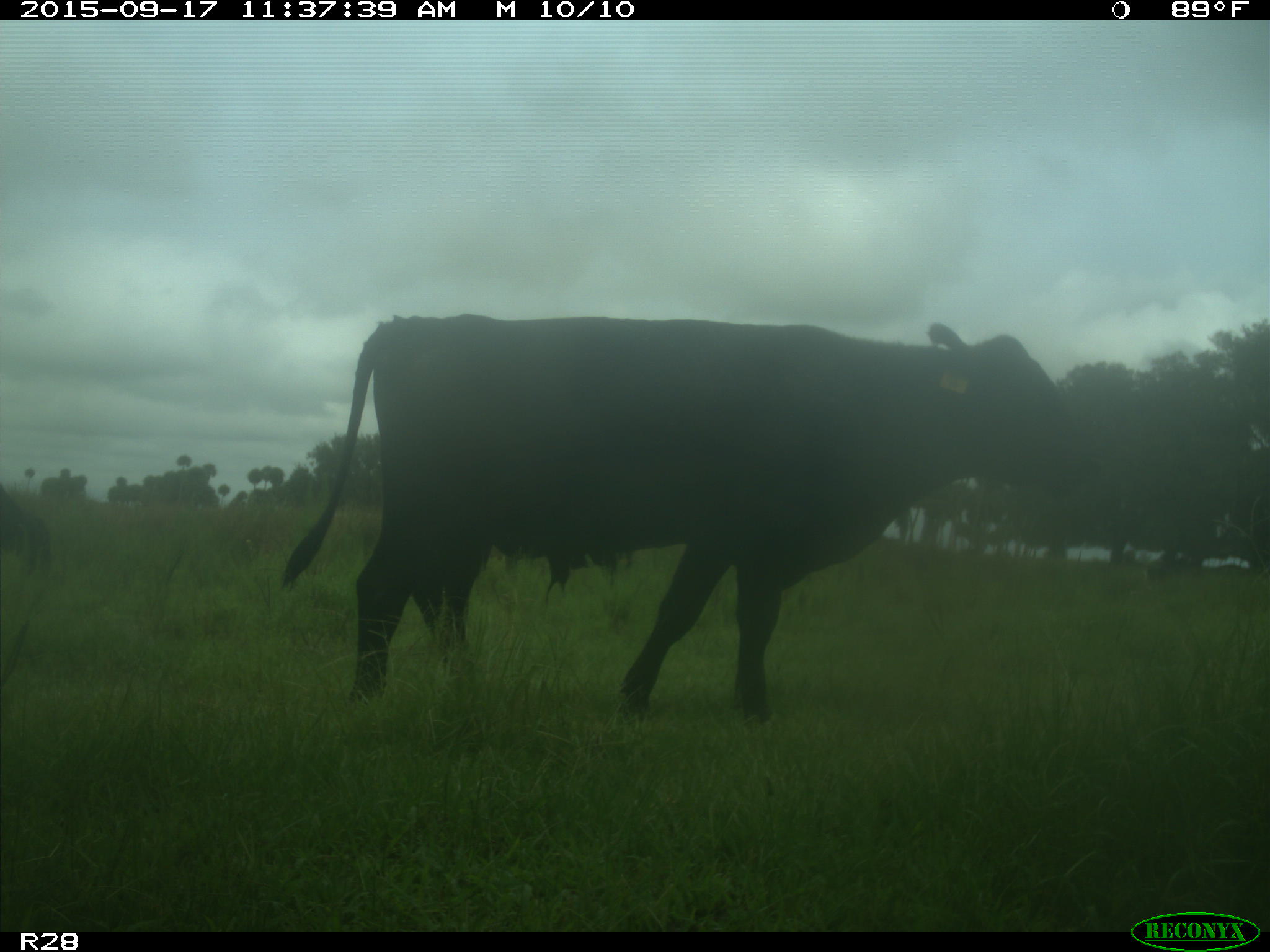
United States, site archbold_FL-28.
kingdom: Animalia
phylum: Chordata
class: Mammalia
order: Artiodactyla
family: Bovidae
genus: Bos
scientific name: Bos taurus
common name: domestic cow